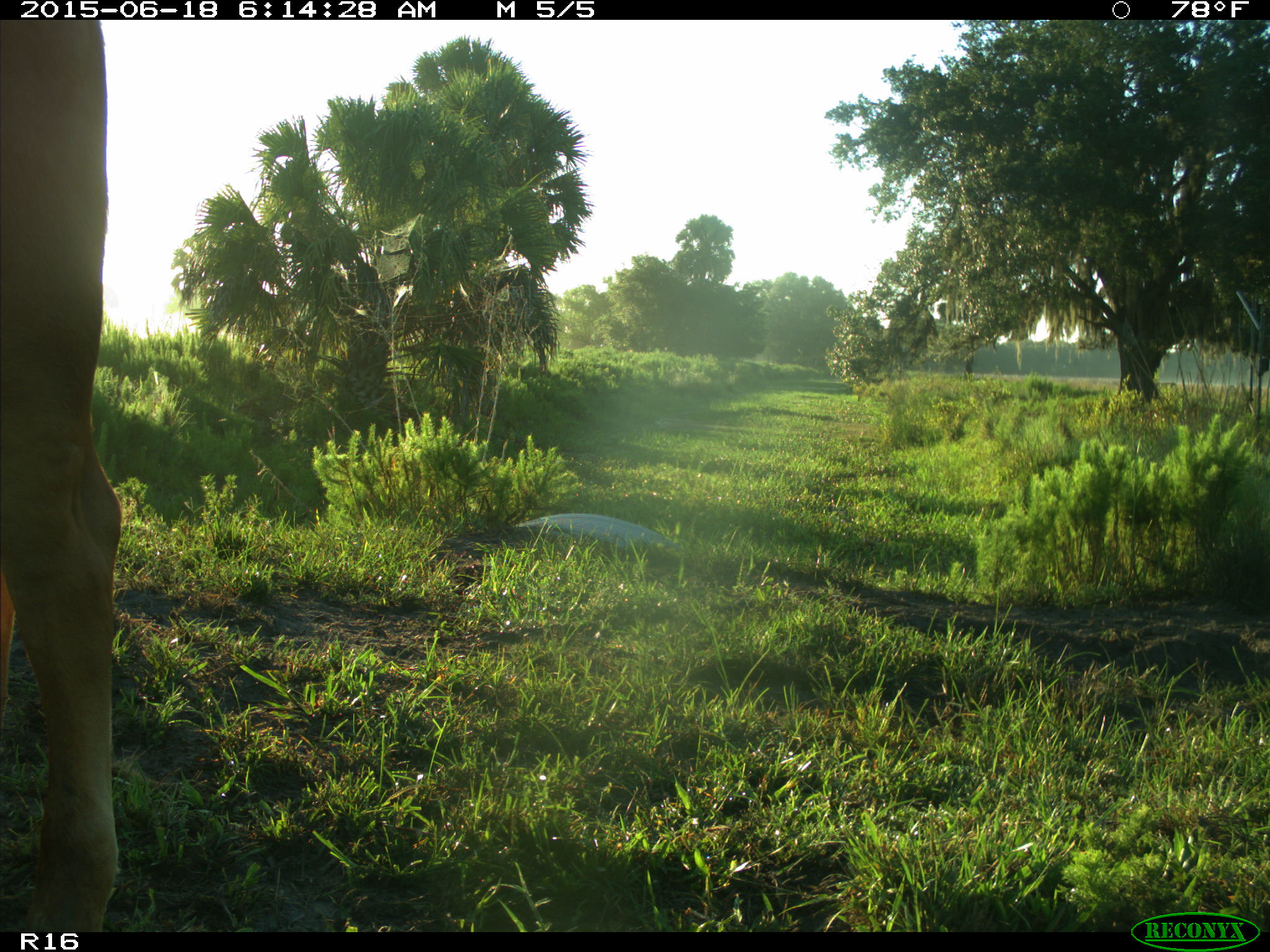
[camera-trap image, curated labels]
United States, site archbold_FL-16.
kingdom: Animalia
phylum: Chordata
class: Mammalia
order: Artiodactyla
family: Bovidae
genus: Bos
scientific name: Bos taurus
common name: domestic cow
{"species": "Bos taurus (domestic cow)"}